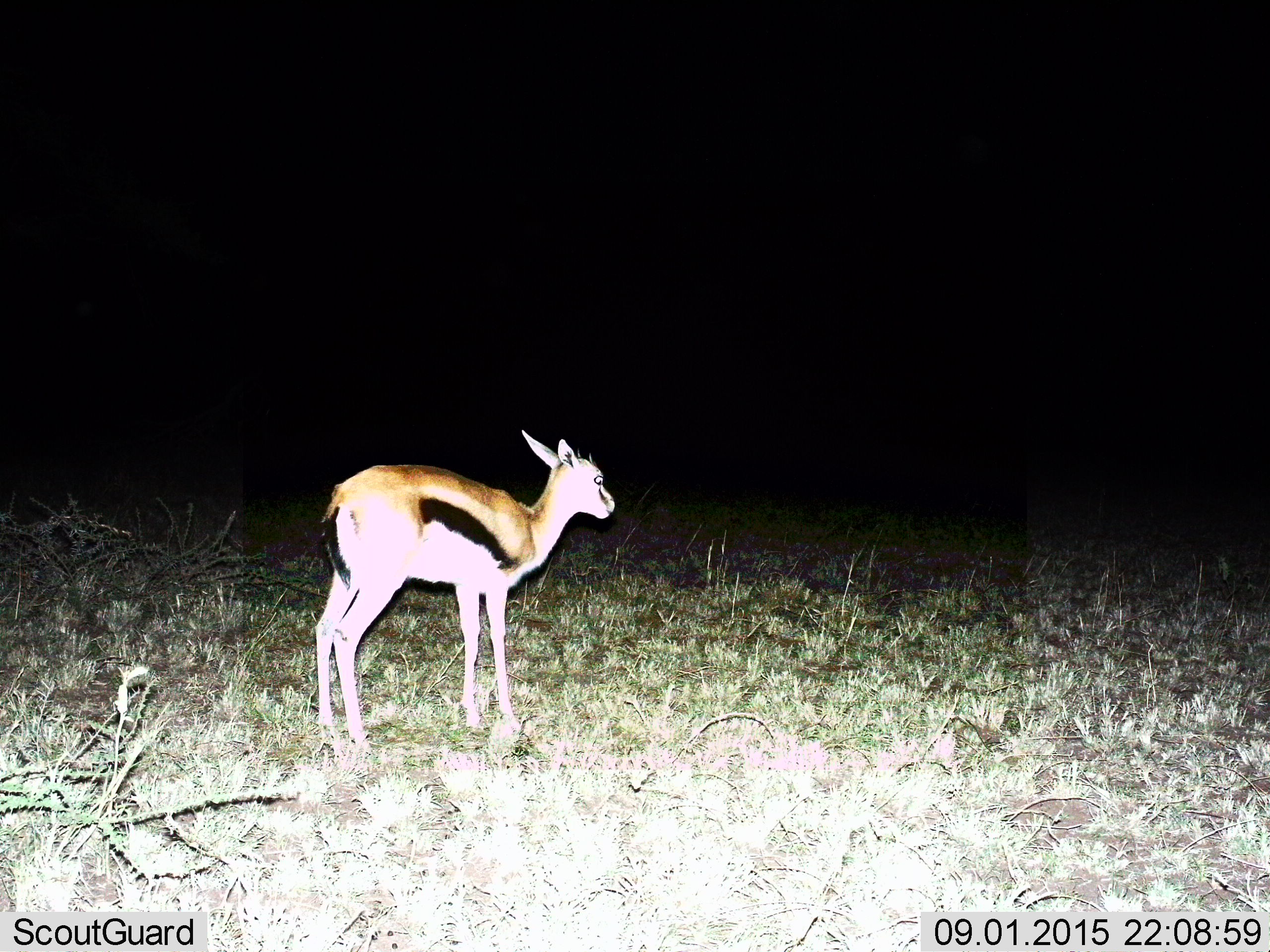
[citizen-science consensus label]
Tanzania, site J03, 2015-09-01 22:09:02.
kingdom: Animalia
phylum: Chordata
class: Mammalia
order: Artiodactyla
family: Bovidae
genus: Eudorcas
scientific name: Eudorcas thomsonii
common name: thomson's gazelle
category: gazellethomsons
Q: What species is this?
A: Gazellethomsons (thomson's gazelle) (Eudorcas thomsonii).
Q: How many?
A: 1.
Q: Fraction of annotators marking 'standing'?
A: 100%.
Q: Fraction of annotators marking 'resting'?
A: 0%.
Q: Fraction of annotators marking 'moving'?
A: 0%.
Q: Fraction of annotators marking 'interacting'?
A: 0%.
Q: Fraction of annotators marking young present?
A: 12%.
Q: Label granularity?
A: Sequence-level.